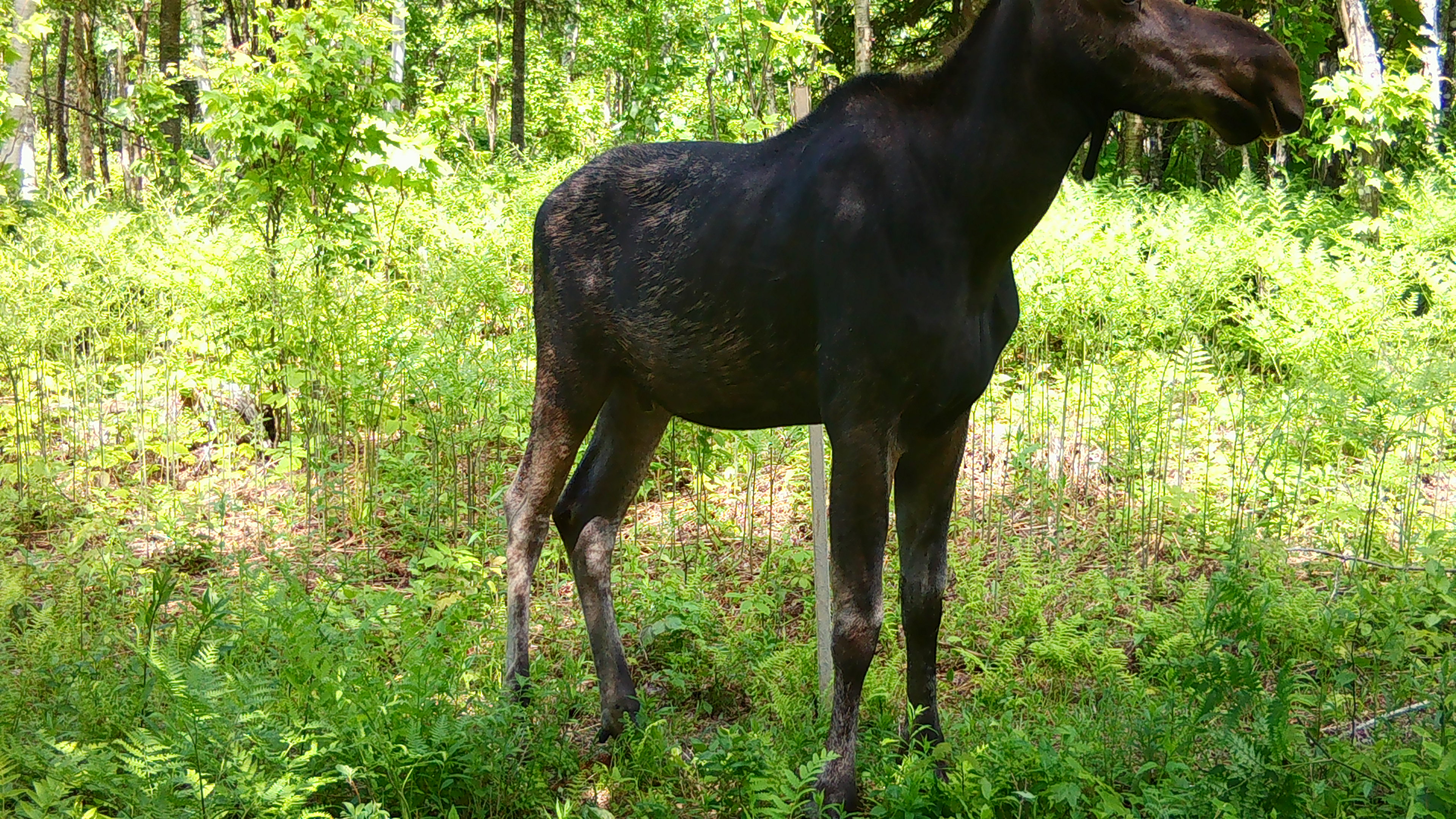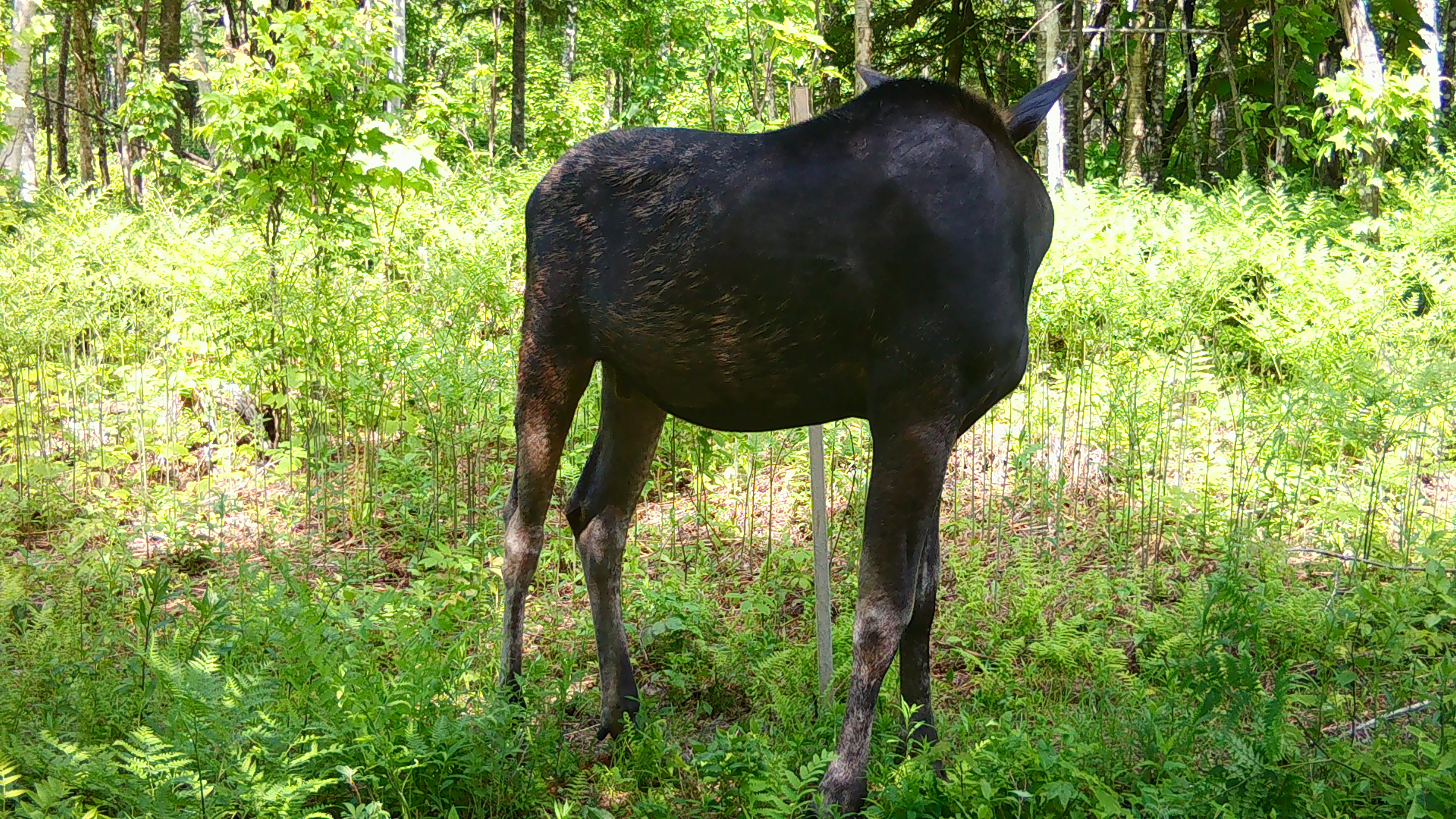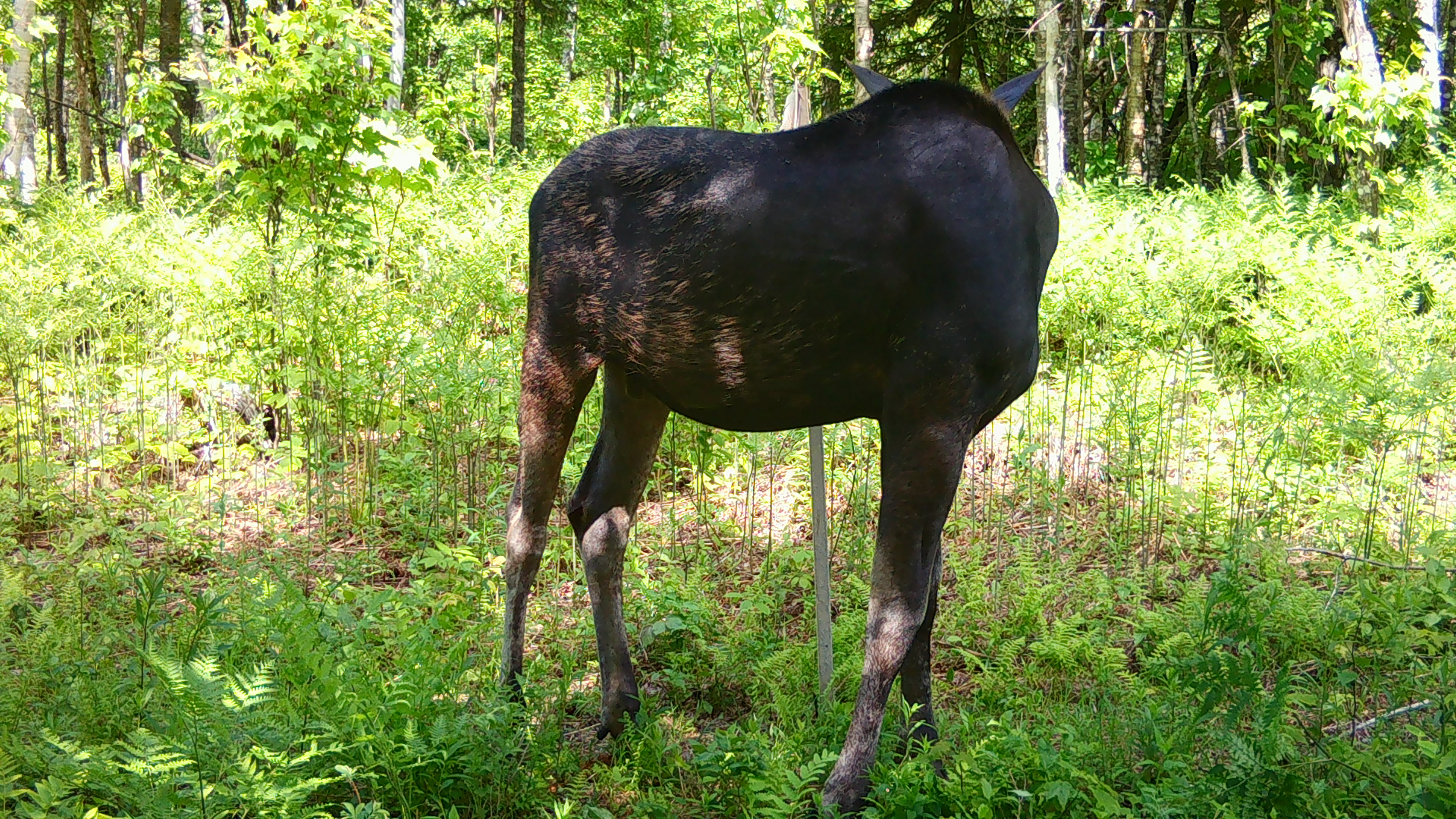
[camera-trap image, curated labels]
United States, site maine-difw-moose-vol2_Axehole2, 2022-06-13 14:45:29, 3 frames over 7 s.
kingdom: Animalia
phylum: Chordata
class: Mammalia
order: Artiodactyla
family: Cervidae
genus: Alces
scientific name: Alces alces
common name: moose